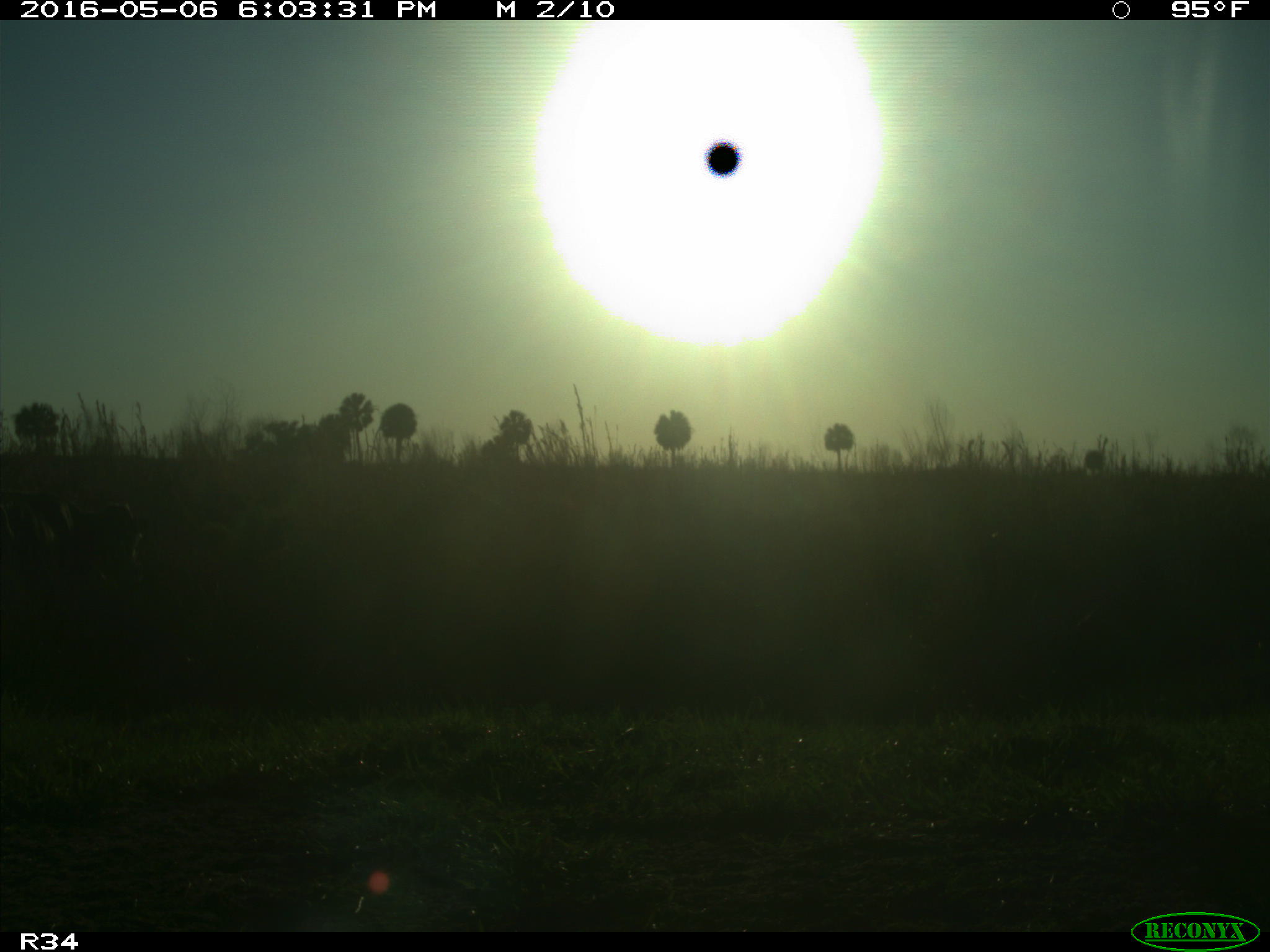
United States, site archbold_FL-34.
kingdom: Animalia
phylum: Chordata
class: Mammalia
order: Artiodactyla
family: Bovidae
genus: Bos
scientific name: Bos taurus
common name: domestic cow